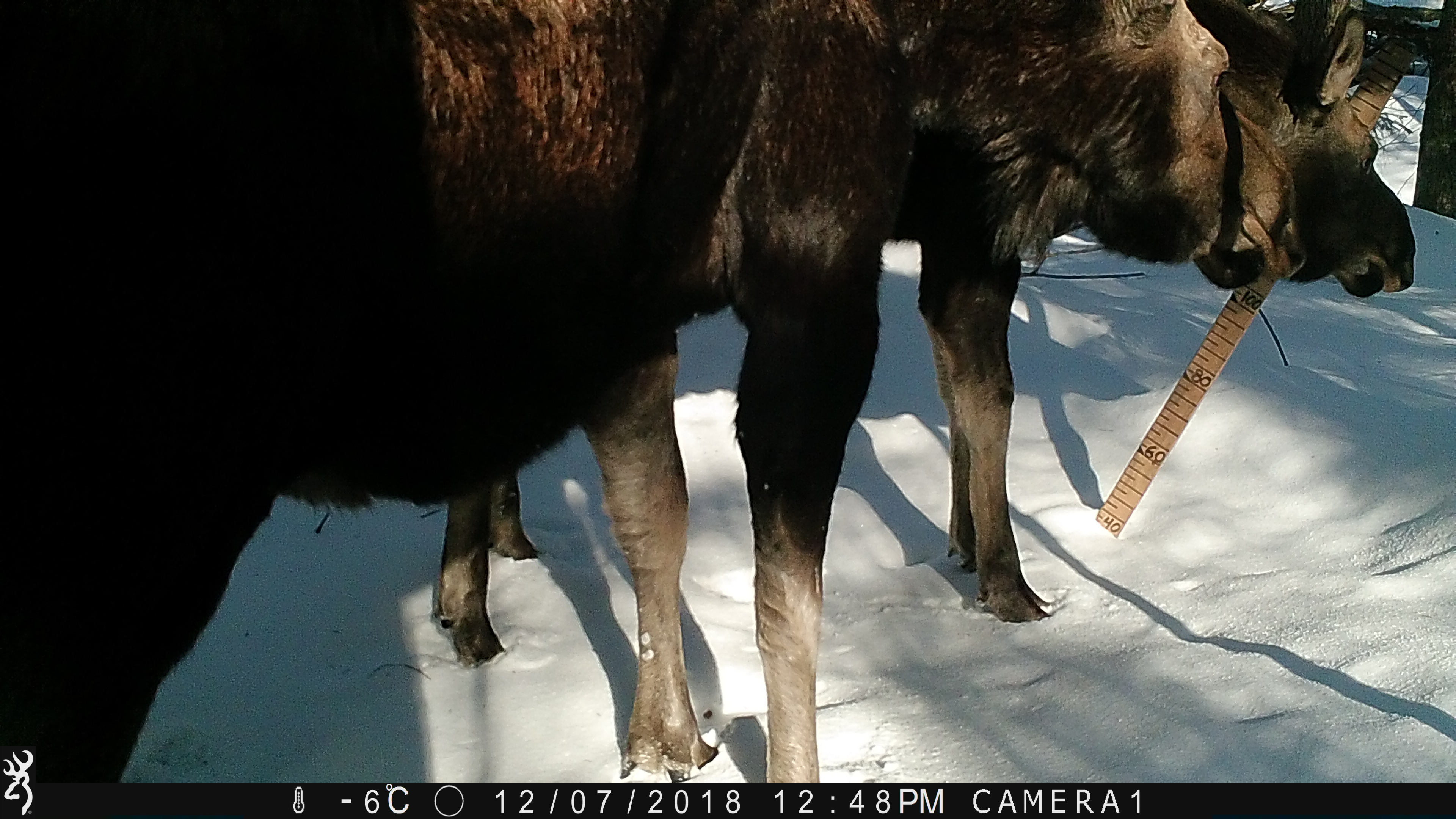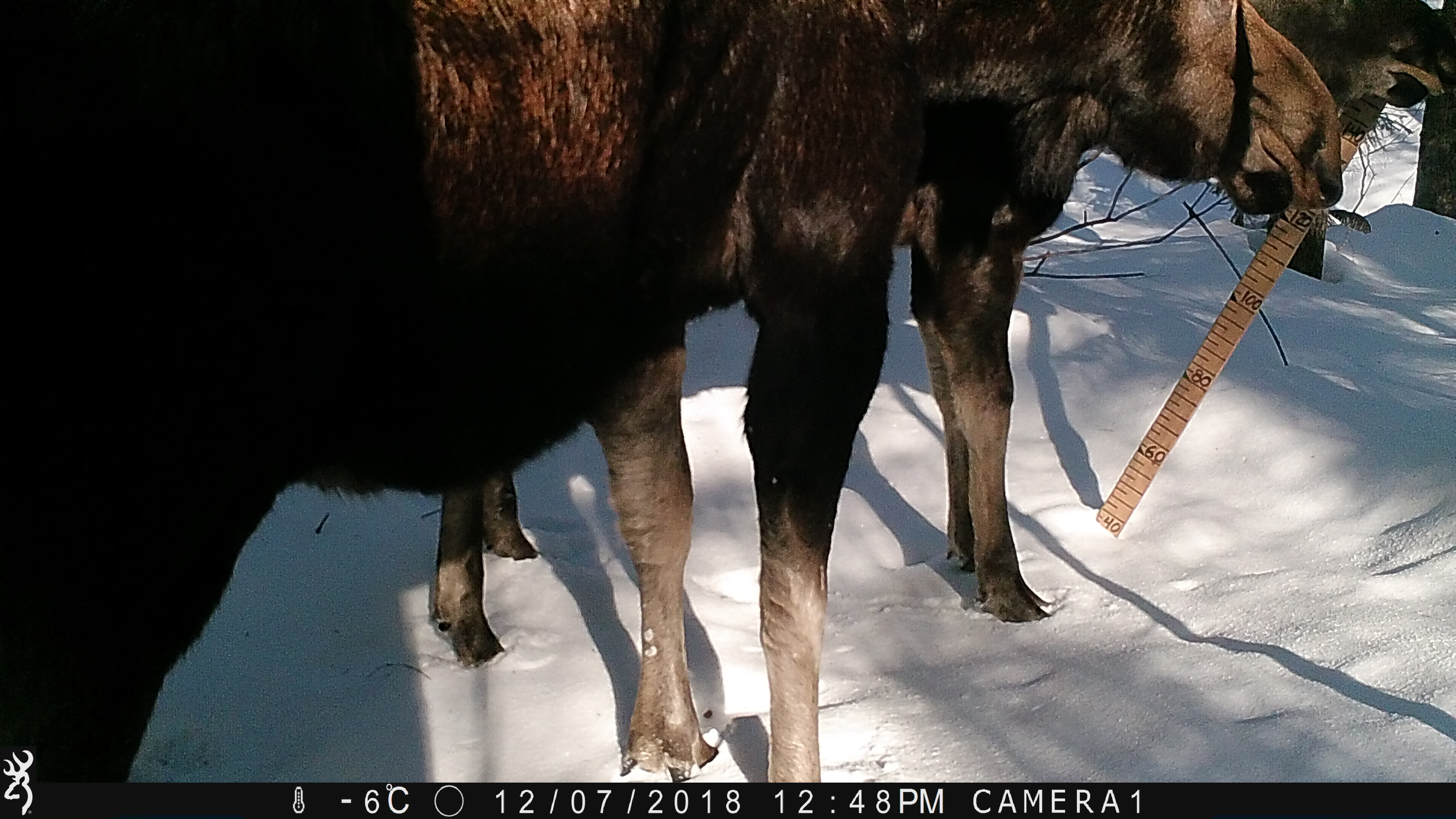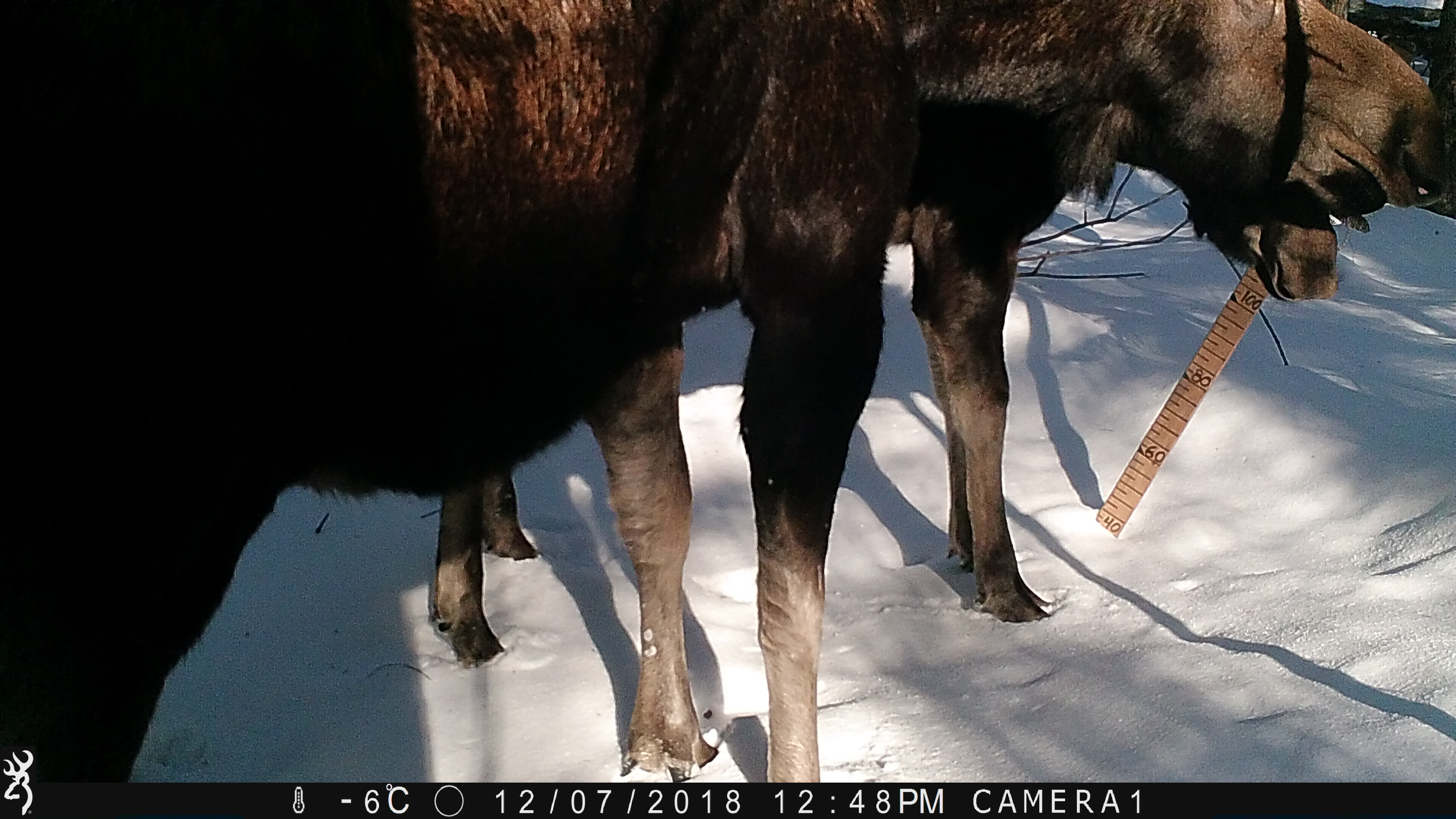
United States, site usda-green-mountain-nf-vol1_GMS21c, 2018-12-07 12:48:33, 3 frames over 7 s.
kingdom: Animalia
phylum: Chordata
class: Mammalia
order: Artiodactyla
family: Cervidae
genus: Alces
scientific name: Alces alces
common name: moose